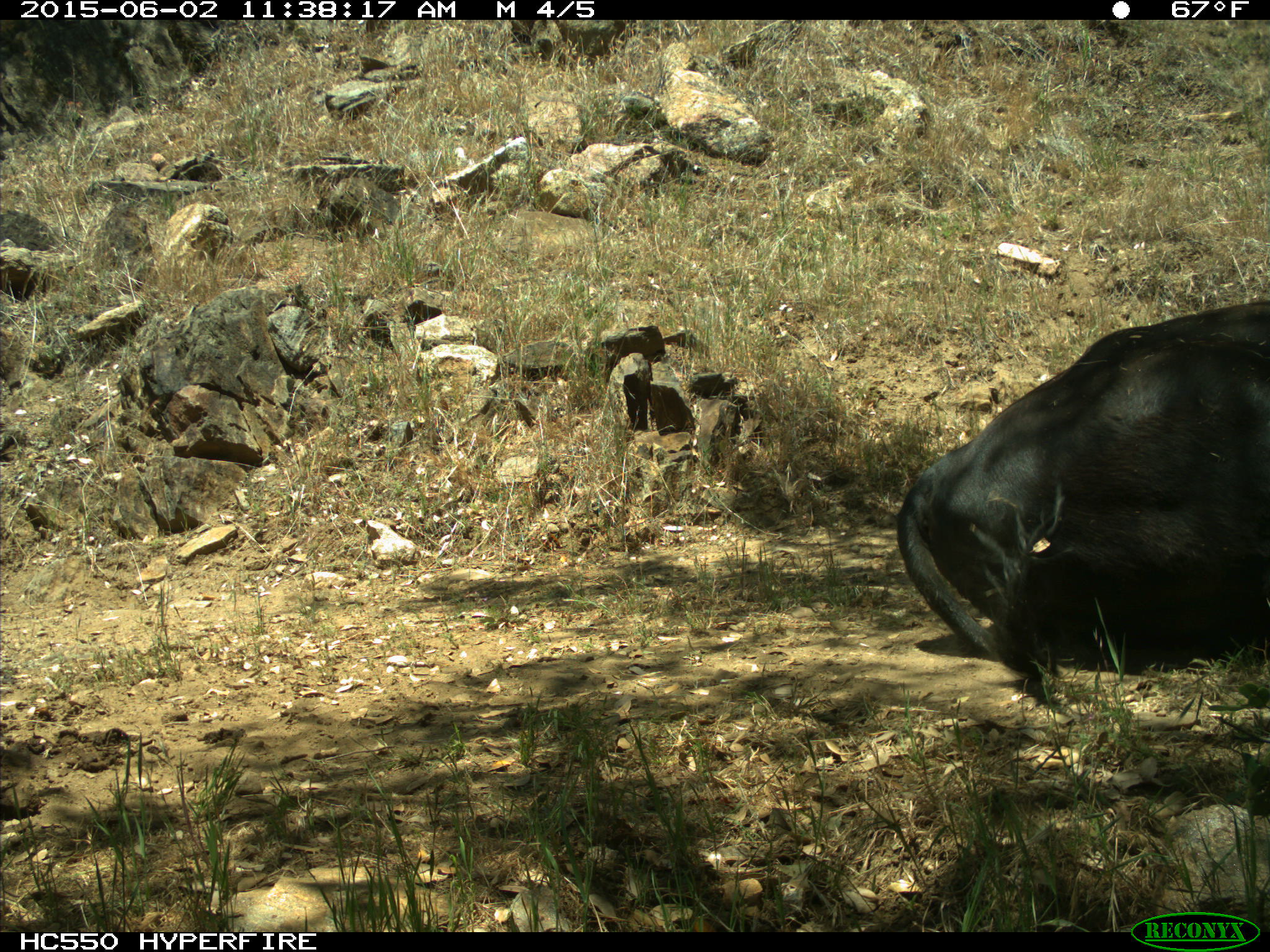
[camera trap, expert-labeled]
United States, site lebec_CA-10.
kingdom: Animalia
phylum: Chordata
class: Mammalia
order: Artiodactyla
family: Bovidae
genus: Bos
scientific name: Bos taurus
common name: domestic cow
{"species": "Bos taurus (domestic cow)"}